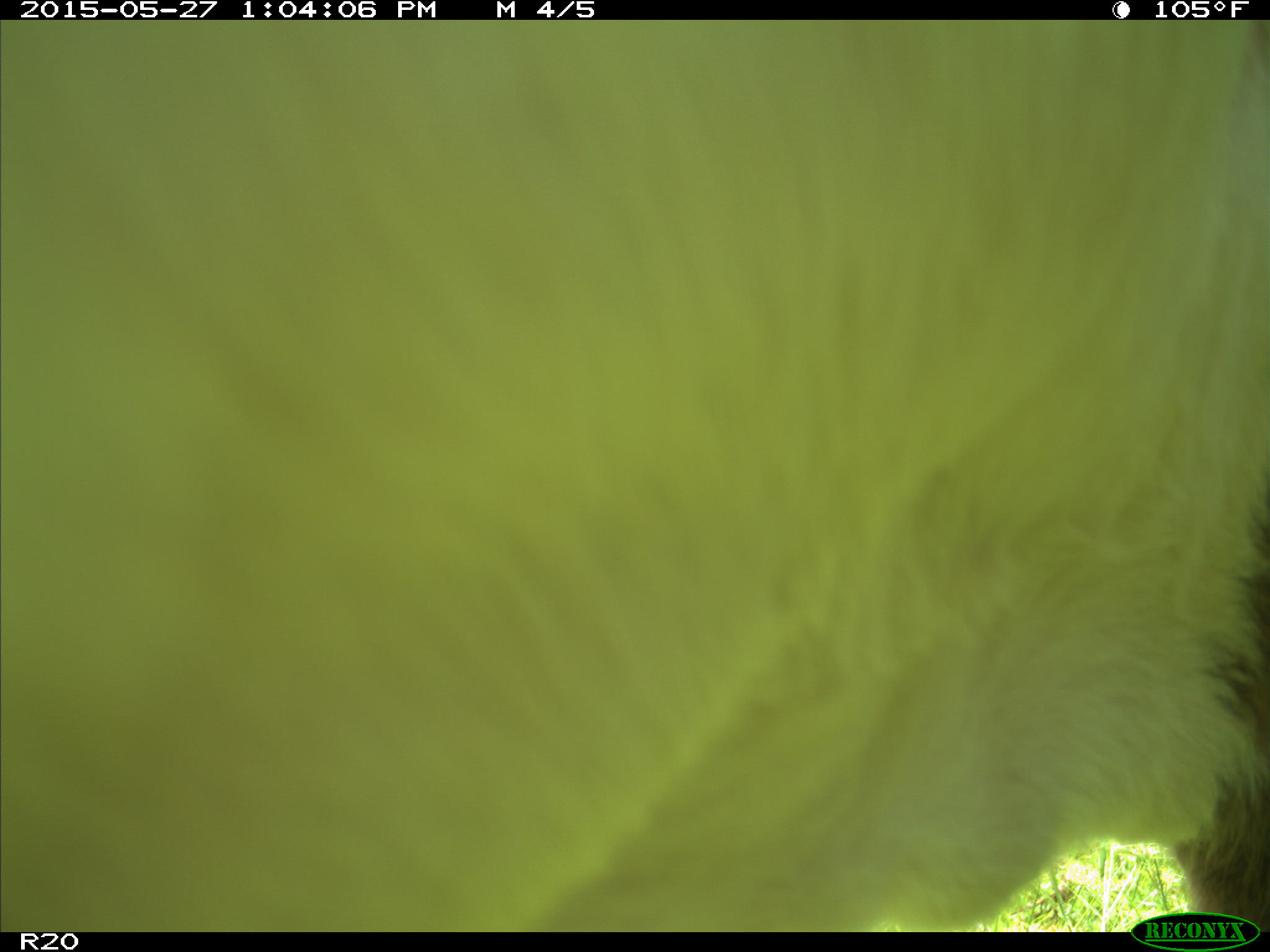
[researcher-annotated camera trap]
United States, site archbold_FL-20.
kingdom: Animalia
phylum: Chordata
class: Mammalia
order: Artiodactyla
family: Bovidae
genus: Bos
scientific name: Bos taurus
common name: domestic cow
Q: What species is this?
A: Bos taurus (domestic cow).